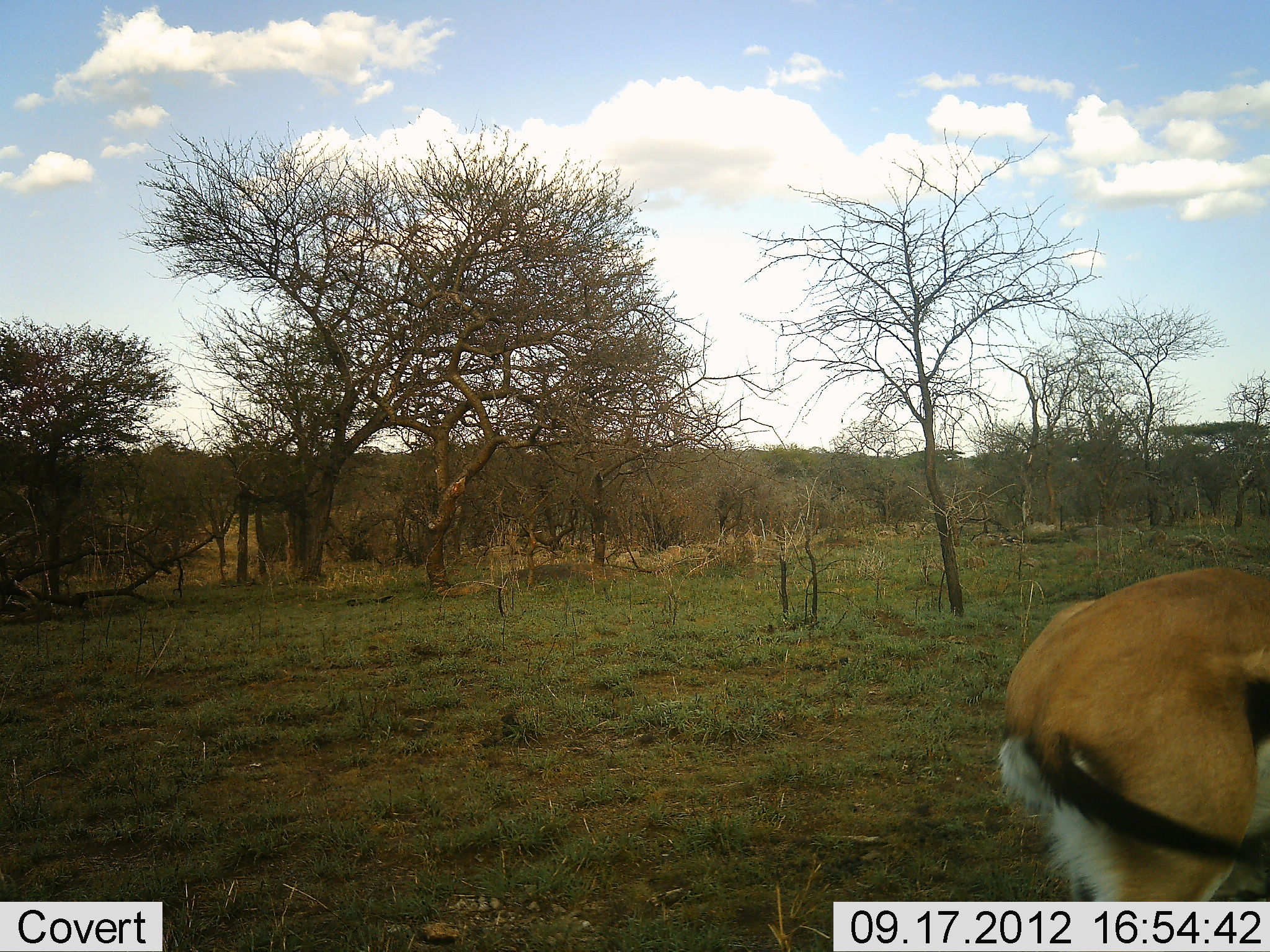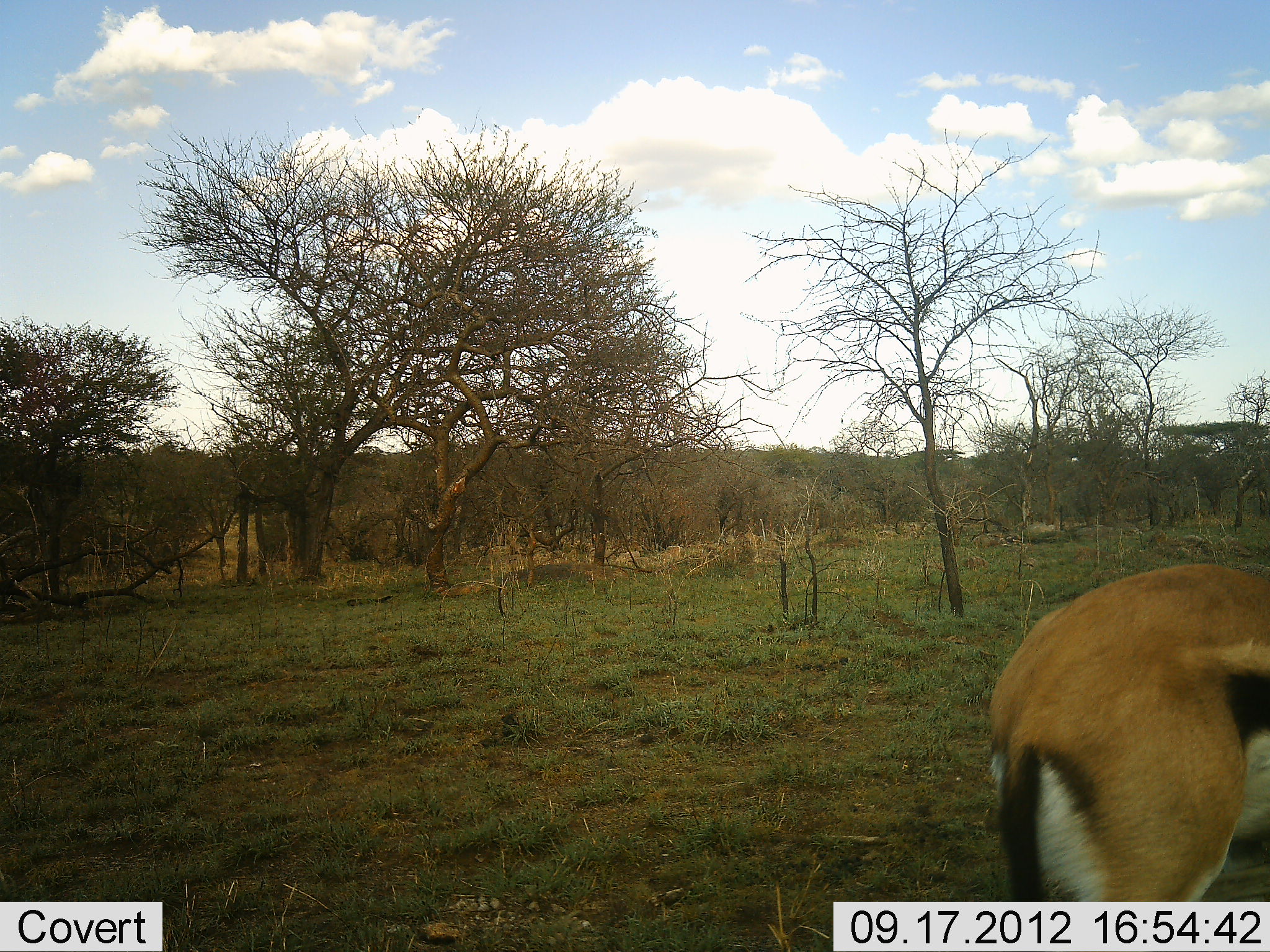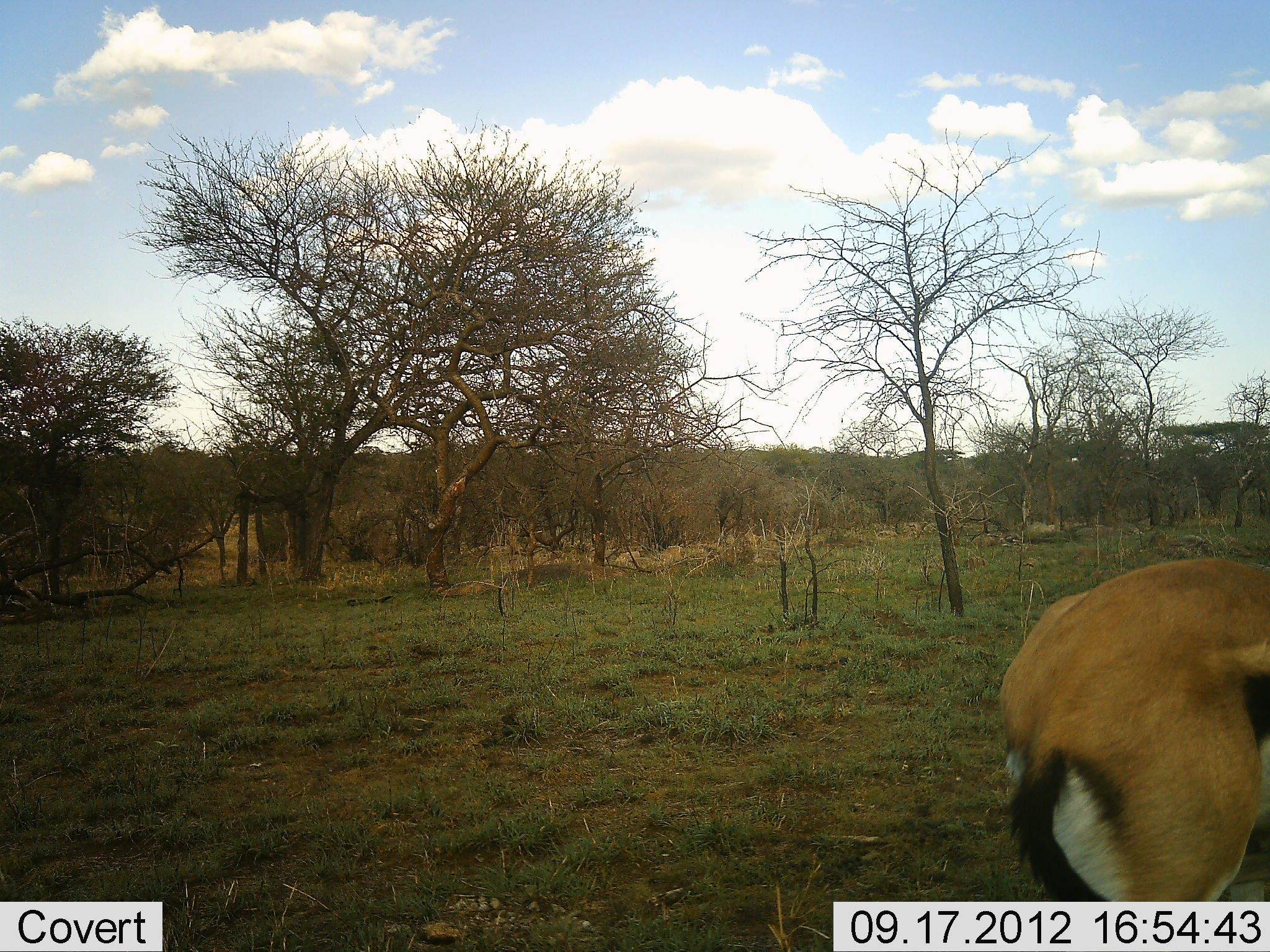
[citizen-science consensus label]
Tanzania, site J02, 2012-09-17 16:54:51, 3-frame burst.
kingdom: Animalia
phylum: Chordata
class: Mammalia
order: Artiodactyla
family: Bovidae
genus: Eudorcas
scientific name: Eudorcas thomsonii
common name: thomson's gazelle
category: gazellethomsons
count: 1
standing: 90%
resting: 0%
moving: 10%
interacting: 0%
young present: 0%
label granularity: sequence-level